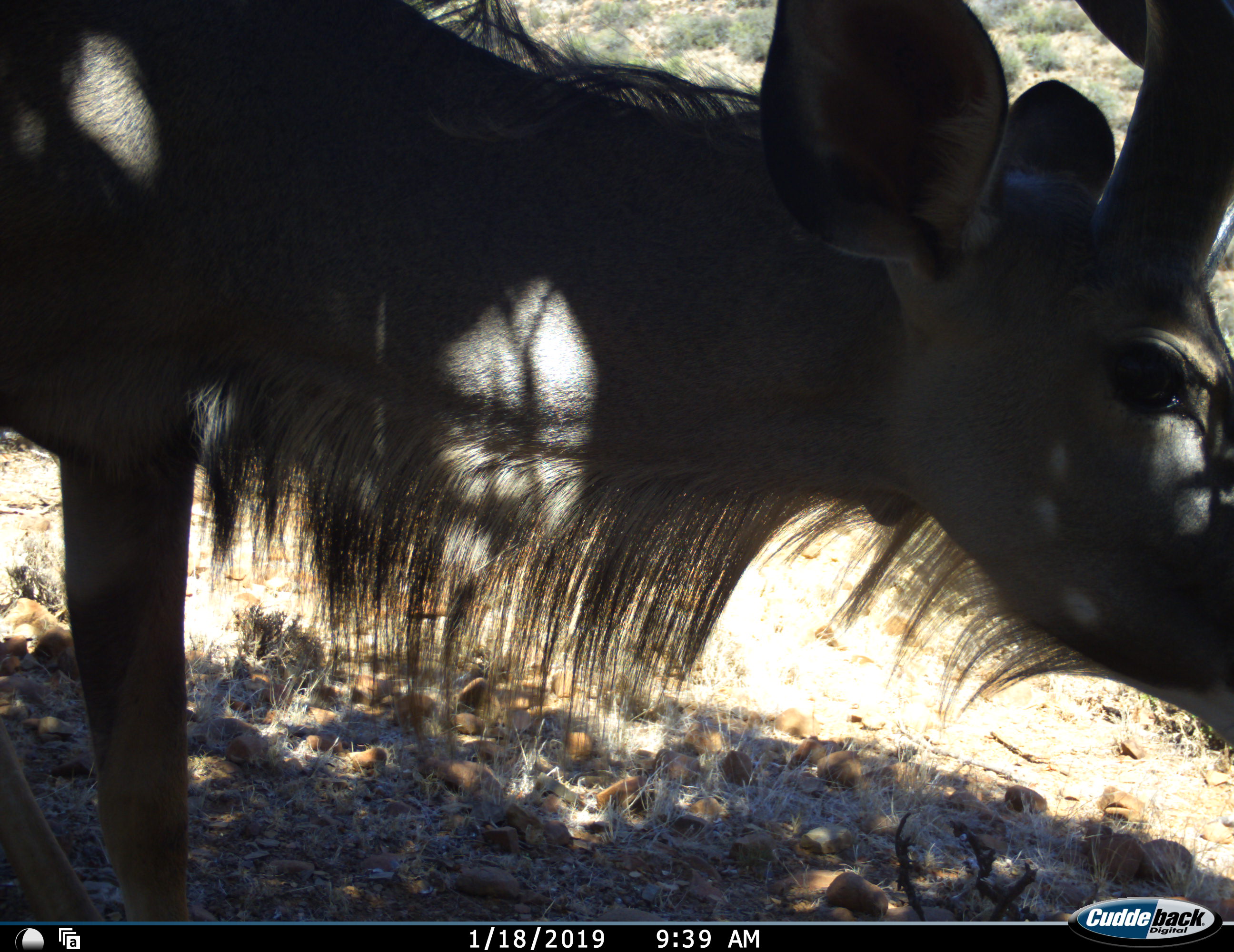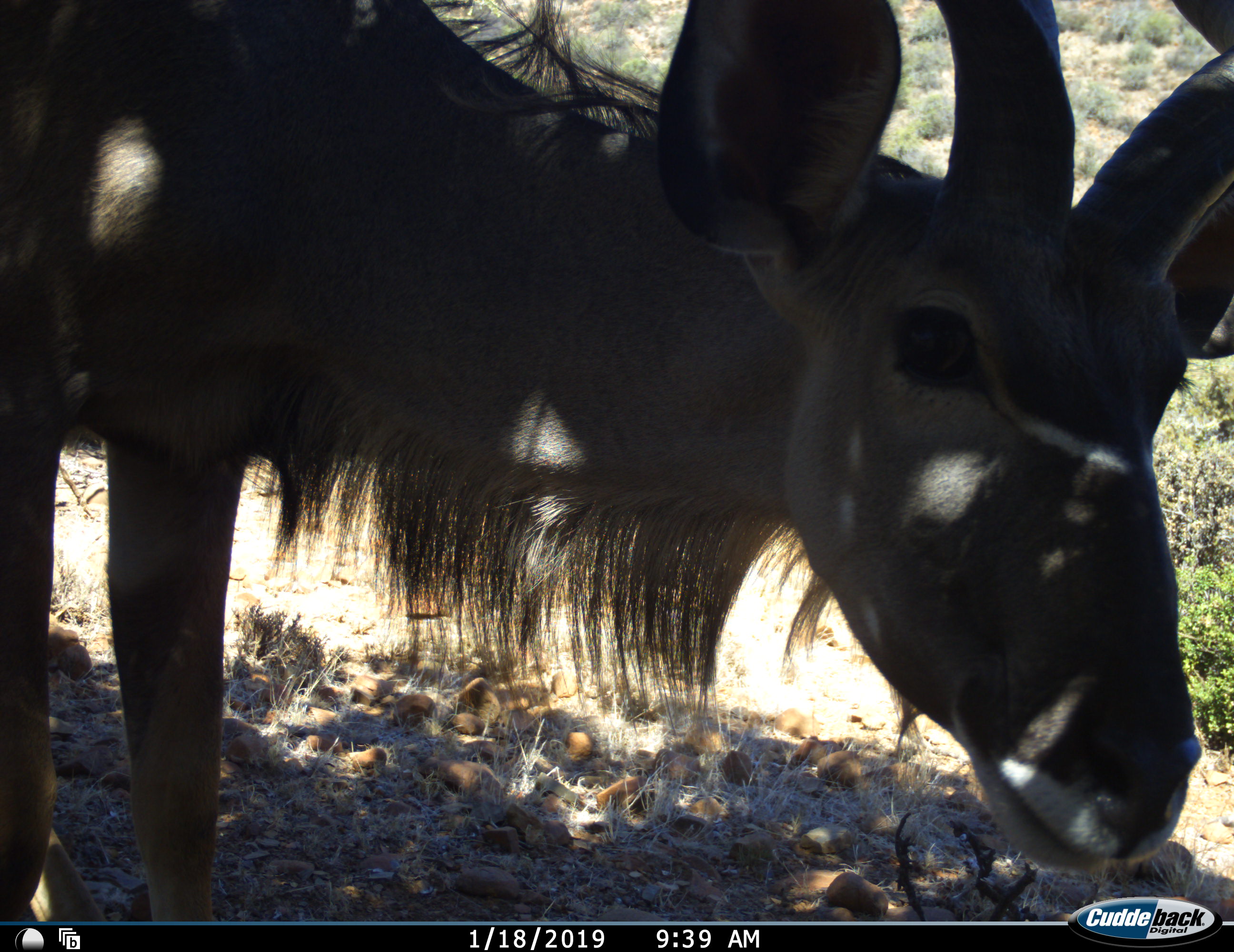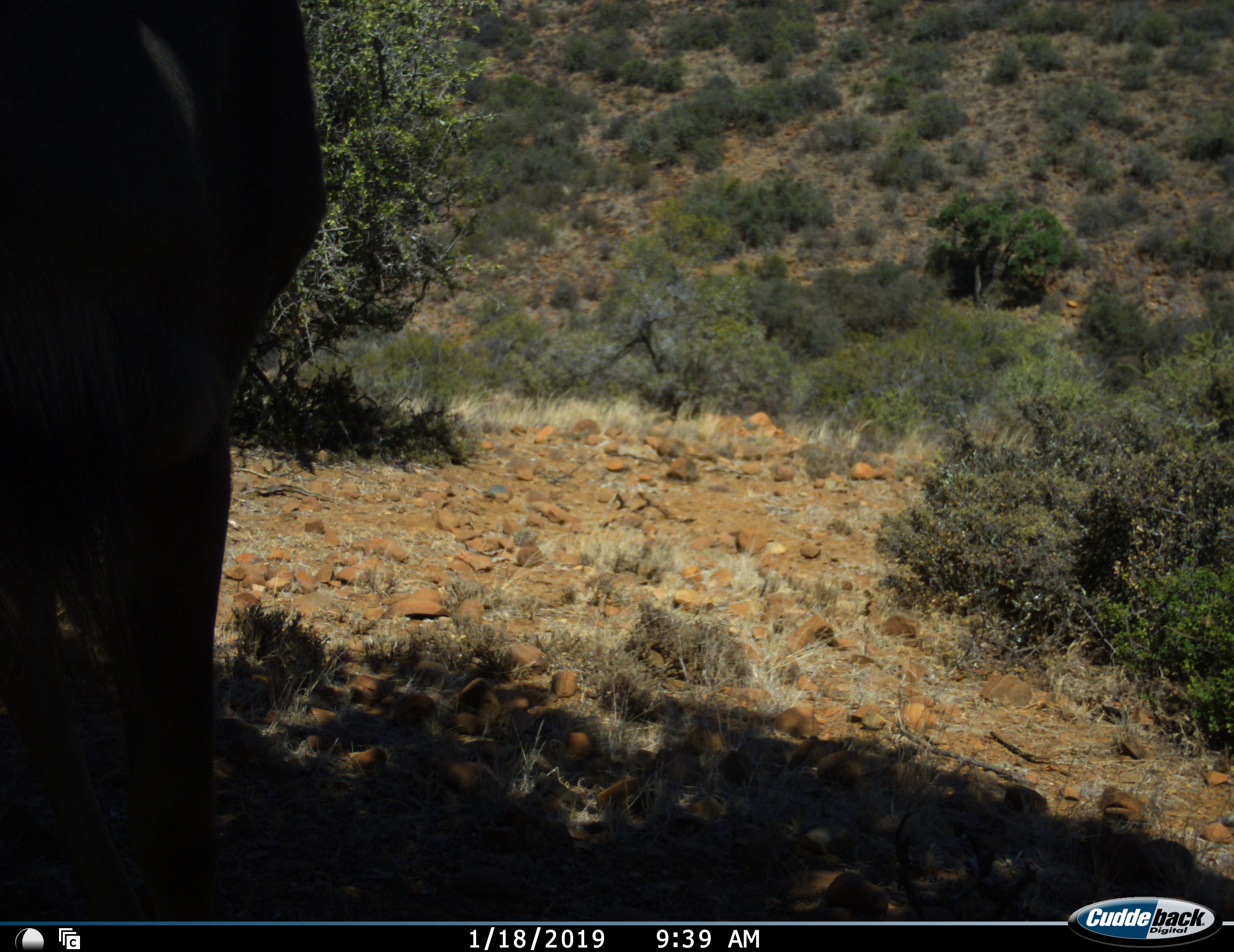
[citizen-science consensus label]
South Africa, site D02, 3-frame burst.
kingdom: Animalia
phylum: Chordata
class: Mammalia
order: Artiodactyla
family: Bovidae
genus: Tragelaphus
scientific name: Tragelaphus strepsiceros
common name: greater kudu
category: kudu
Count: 1.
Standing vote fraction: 62%.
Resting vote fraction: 0%.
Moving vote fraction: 25%.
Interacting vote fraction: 12%.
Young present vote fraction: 0%.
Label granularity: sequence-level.